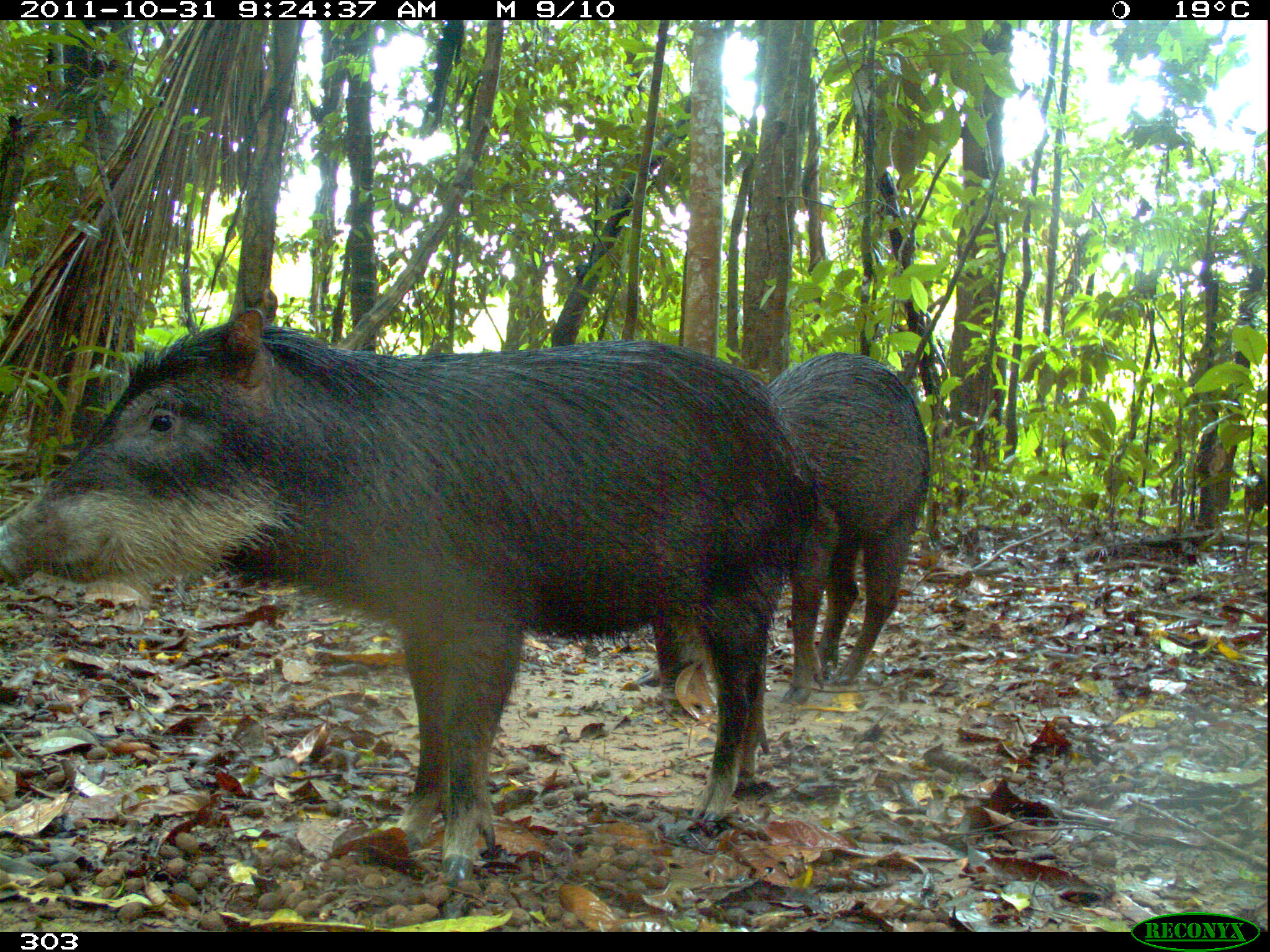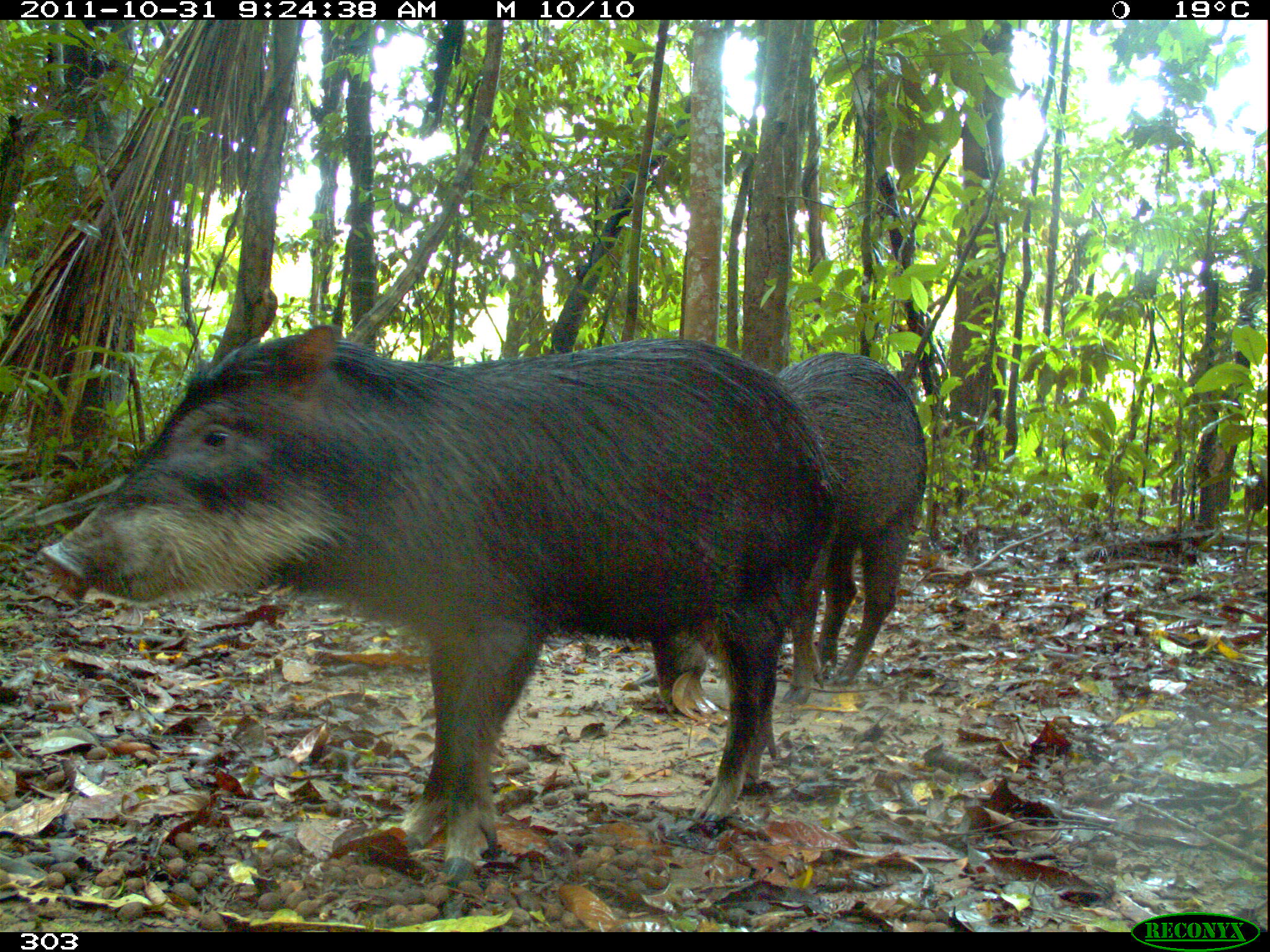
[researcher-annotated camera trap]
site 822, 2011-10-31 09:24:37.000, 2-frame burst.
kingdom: Animalia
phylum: Chordata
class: Mammalia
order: Artiodactyla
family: Tayassuidae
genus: Tayassu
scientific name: Tayassu pecari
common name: white-lipped peccary